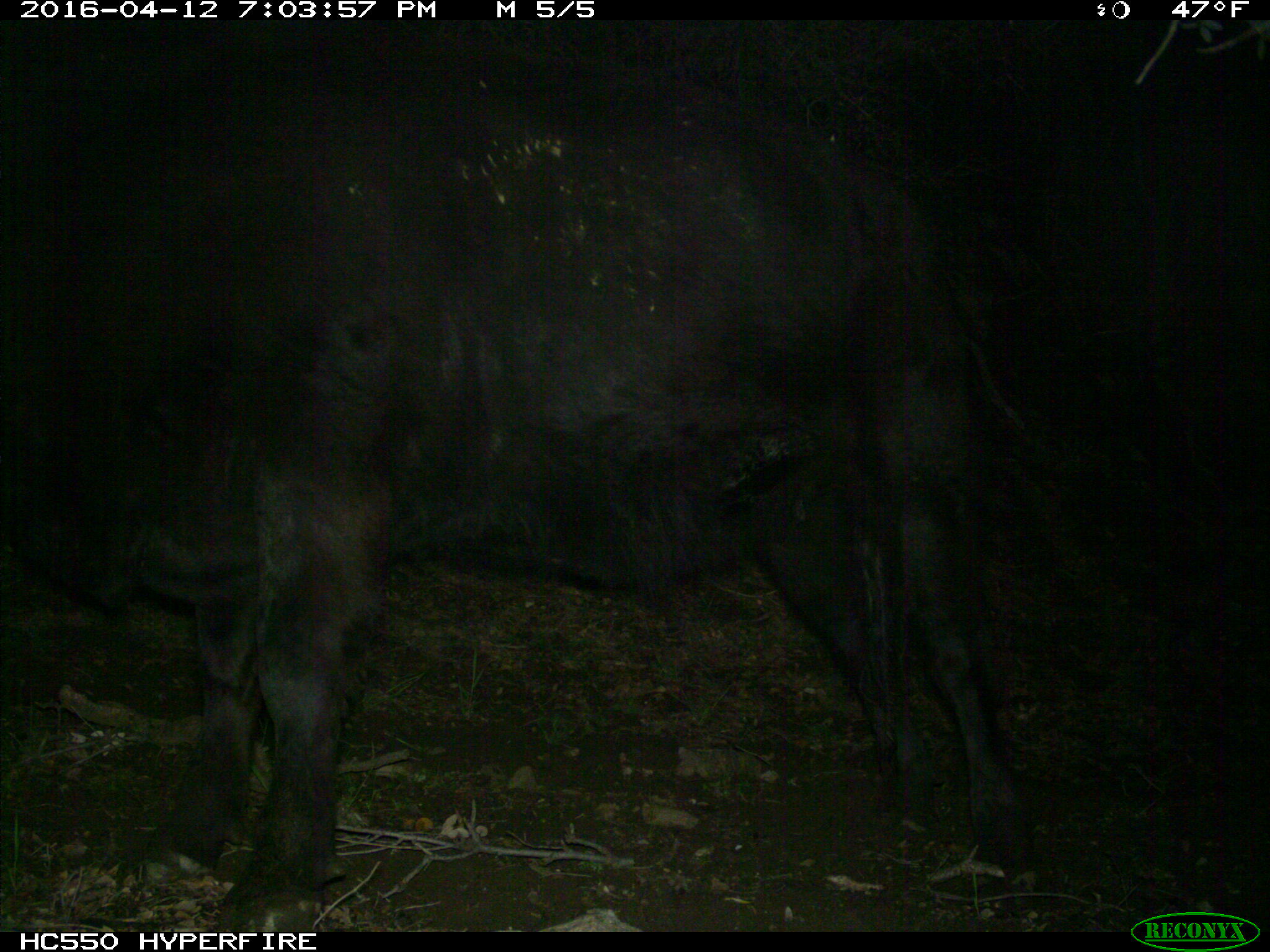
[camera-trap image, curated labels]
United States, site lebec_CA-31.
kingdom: Animalia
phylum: Chordata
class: Mammalia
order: Artiodactyla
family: Bovidae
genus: Bos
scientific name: Bos taurus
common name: domestic cow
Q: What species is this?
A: Bos taurus (domestic cow).